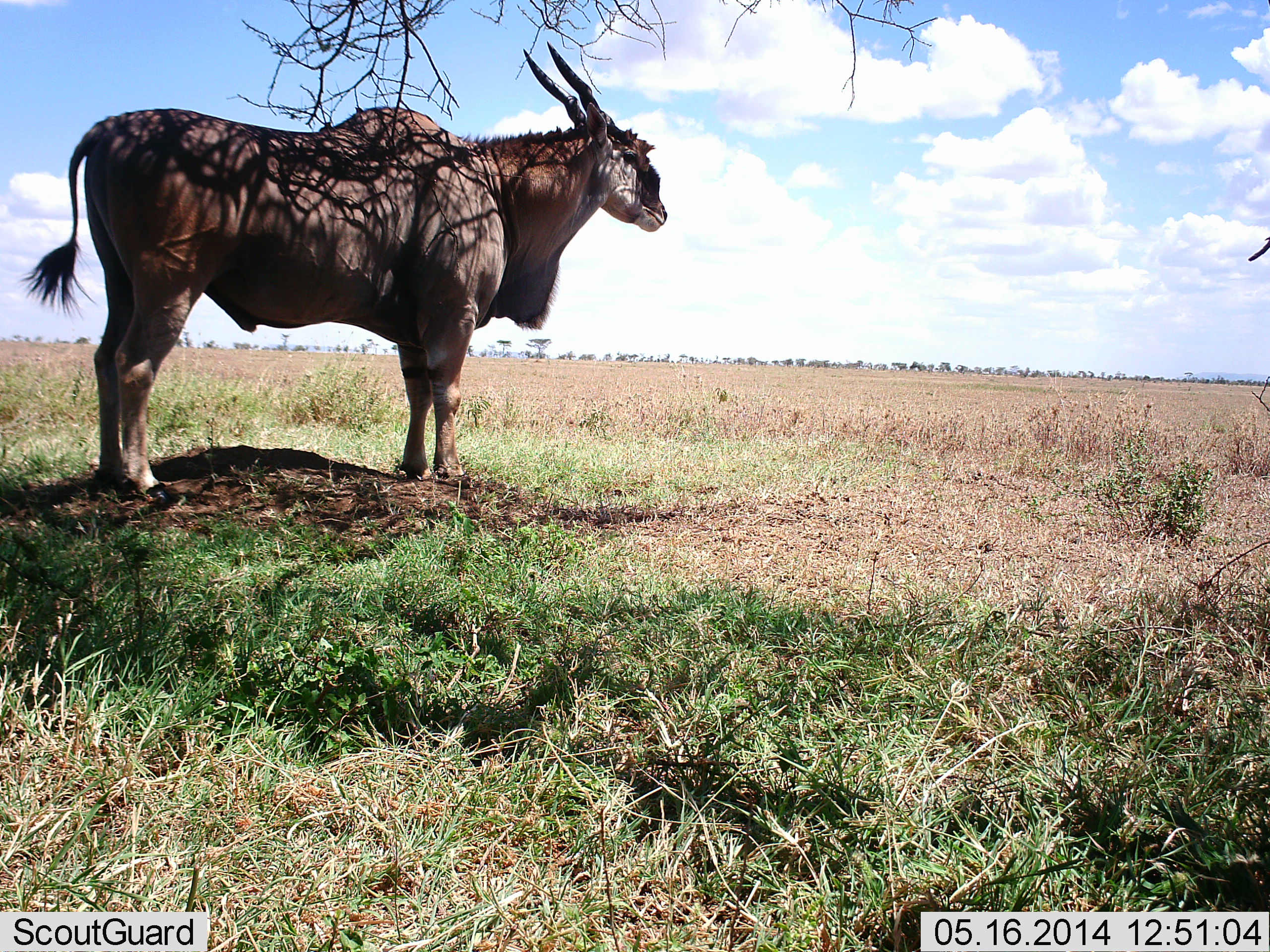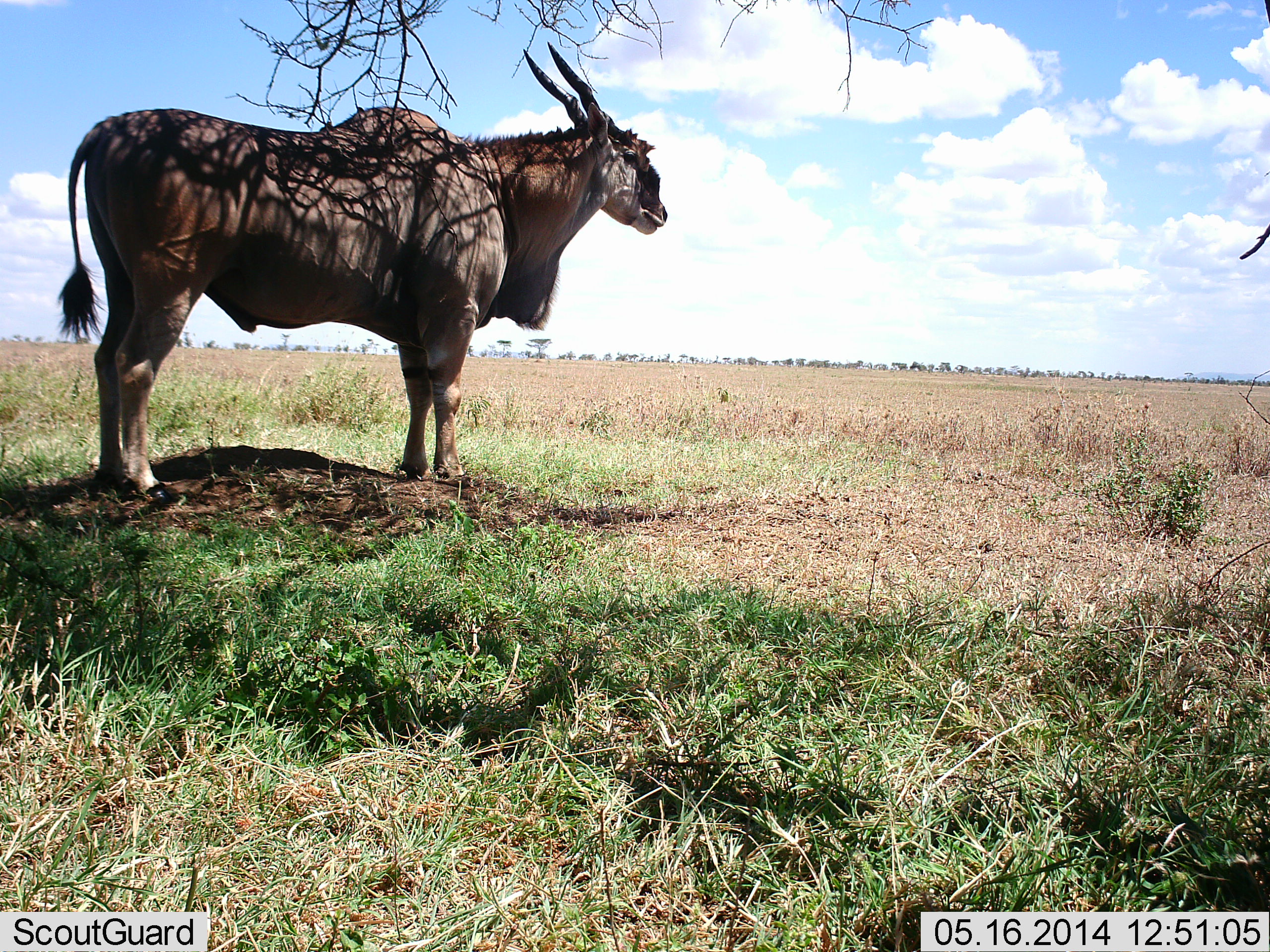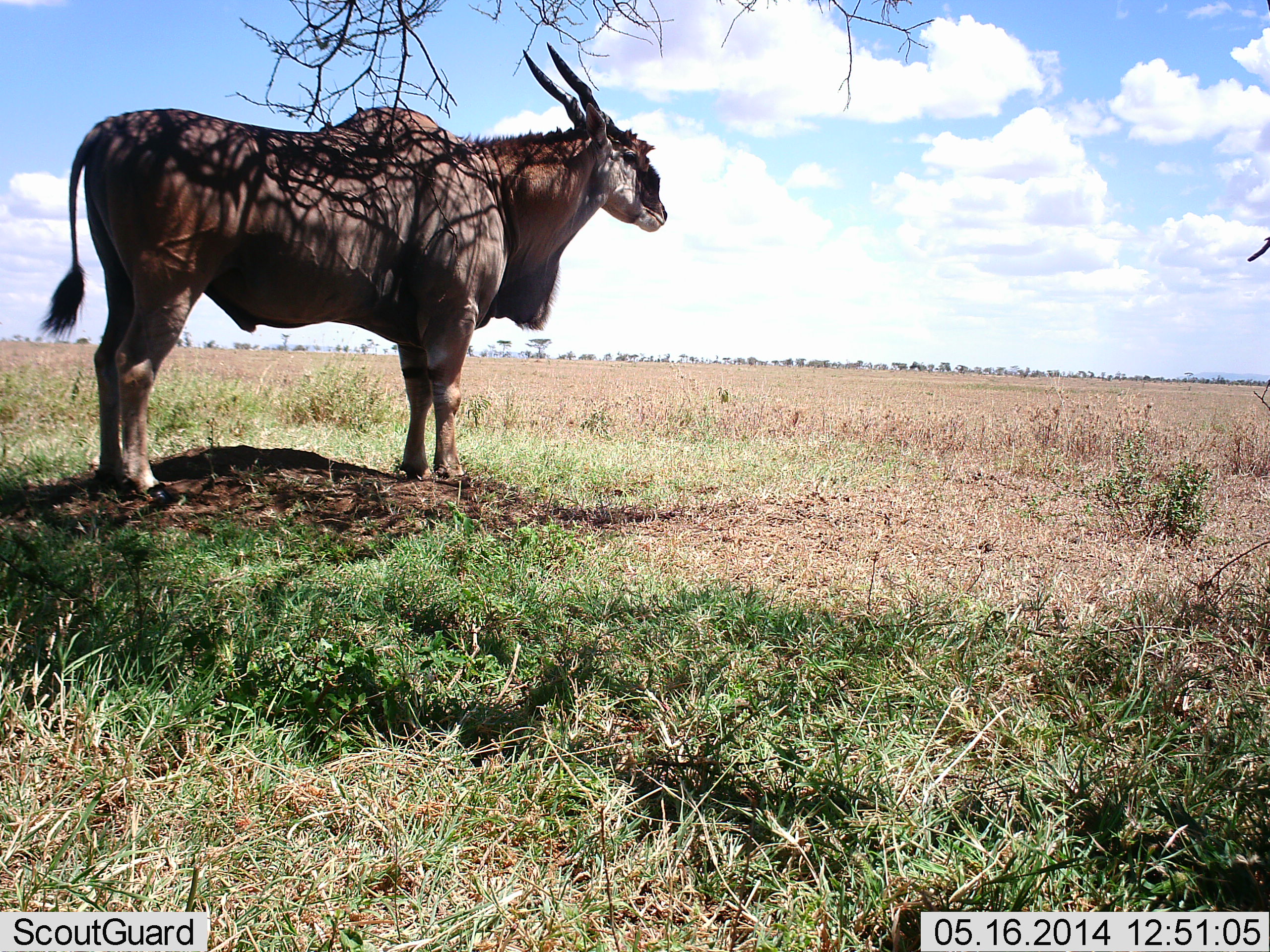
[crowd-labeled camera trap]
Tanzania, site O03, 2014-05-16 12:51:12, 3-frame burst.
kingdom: Animalia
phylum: Chordata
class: Mammalia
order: Artiodactyla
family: Bovidae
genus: Tragelaphus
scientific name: Tragelaphus oryx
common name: eland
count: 1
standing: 98%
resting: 2%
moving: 0%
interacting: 0%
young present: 0%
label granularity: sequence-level